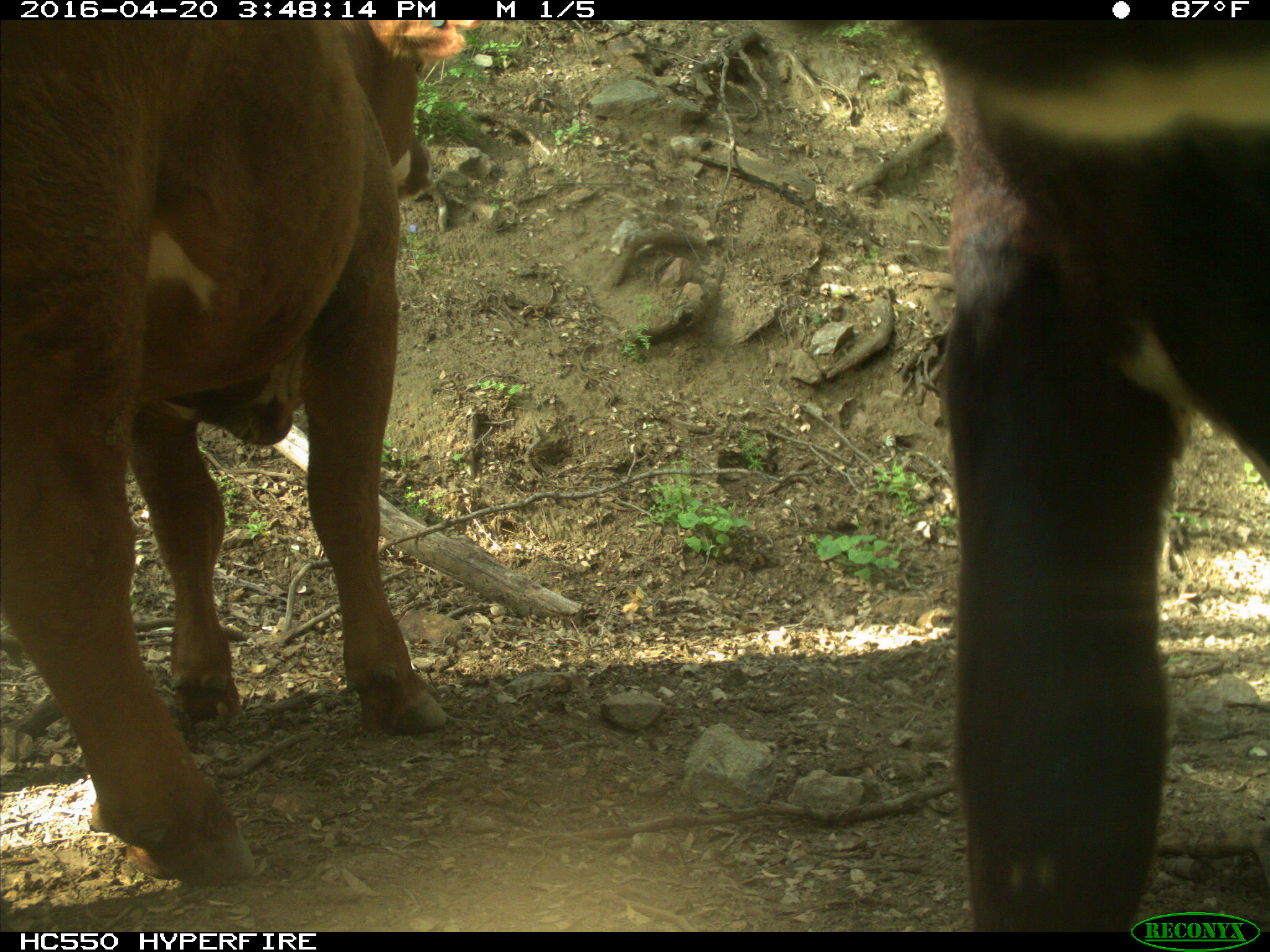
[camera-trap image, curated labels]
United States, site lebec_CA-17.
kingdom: Animalia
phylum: Chordata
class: Mammalia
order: Artiodactyla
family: Bovidae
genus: Bos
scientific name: Bos taurus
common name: domestic cow